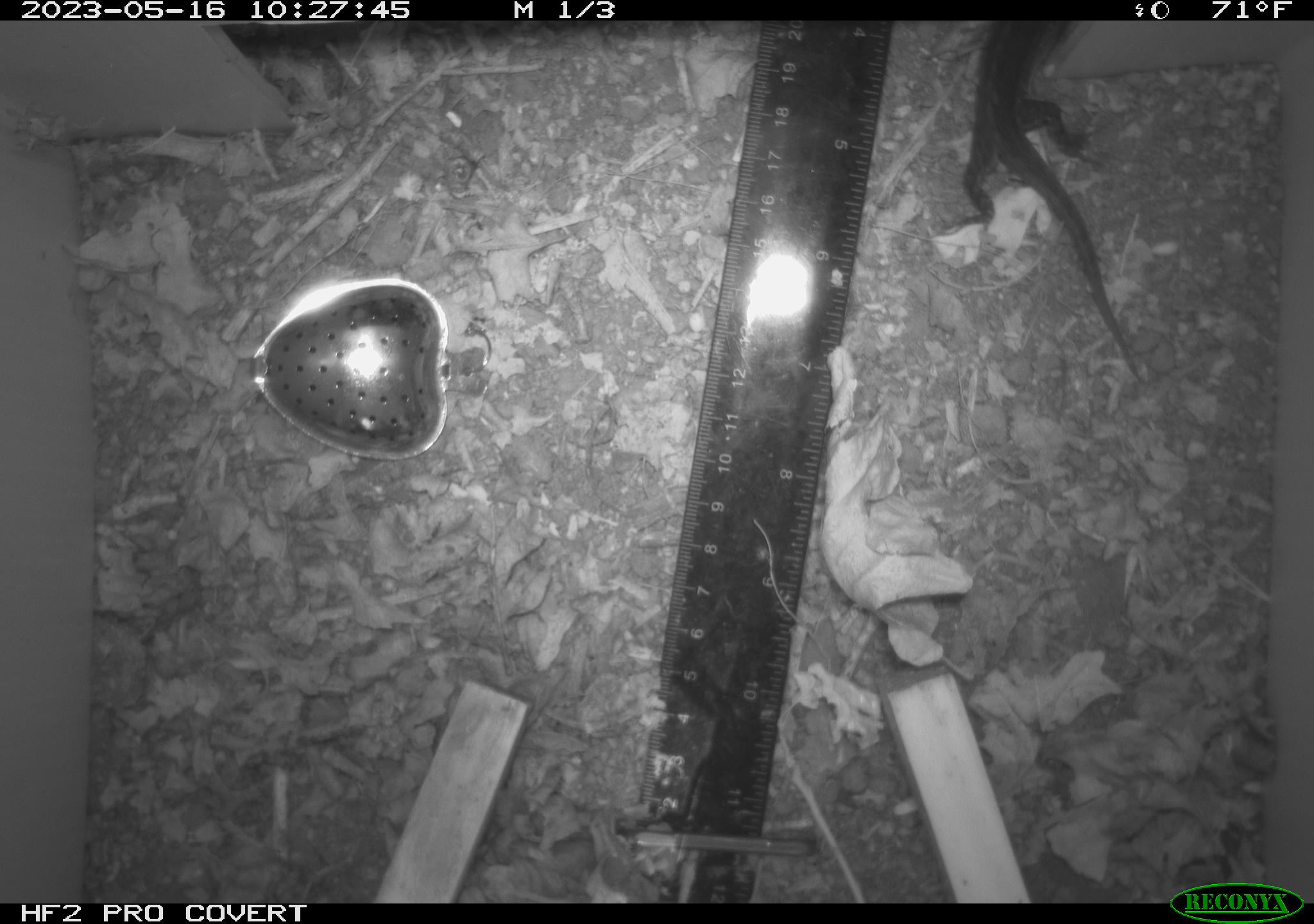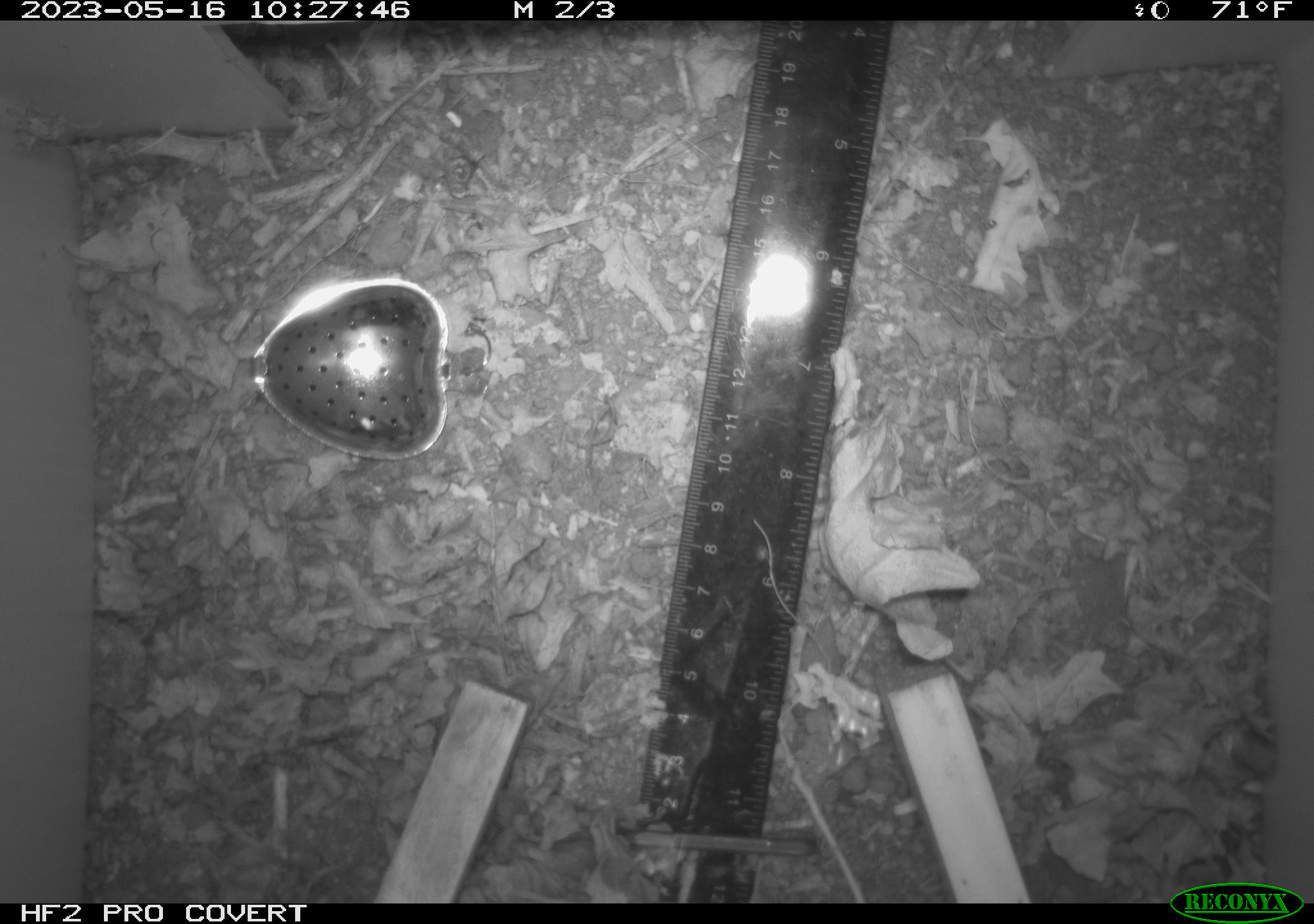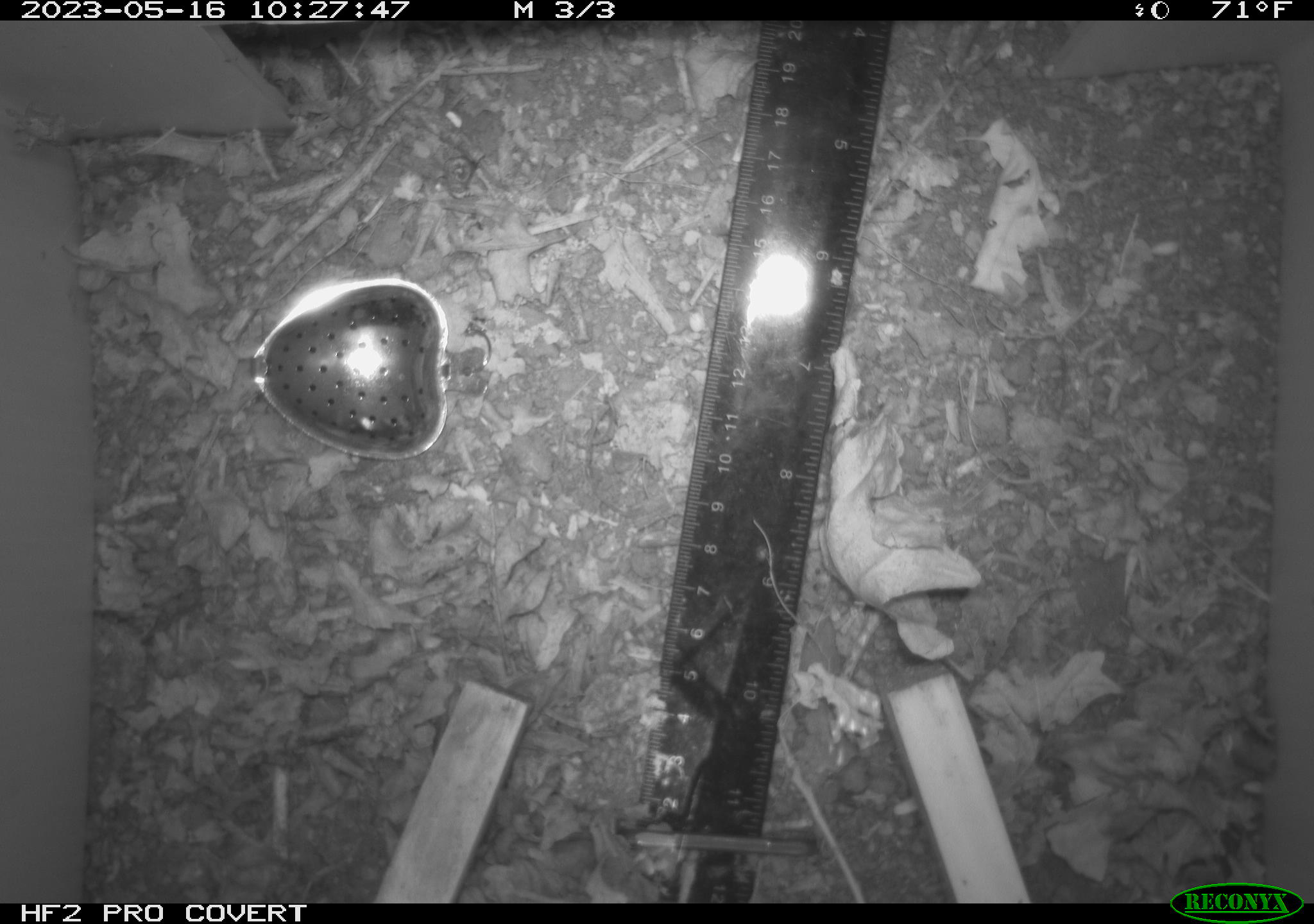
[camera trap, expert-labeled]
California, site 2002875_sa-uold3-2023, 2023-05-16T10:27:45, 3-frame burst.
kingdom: Animalia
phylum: Chordata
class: Reptilia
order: Squamata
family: Phrynosomatidae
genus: Sceloporus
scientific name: Sceloporus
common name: spiny lizards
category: sceloporus species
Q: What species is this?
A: Sceloporus species (spiny lizards) (Sceloporus).